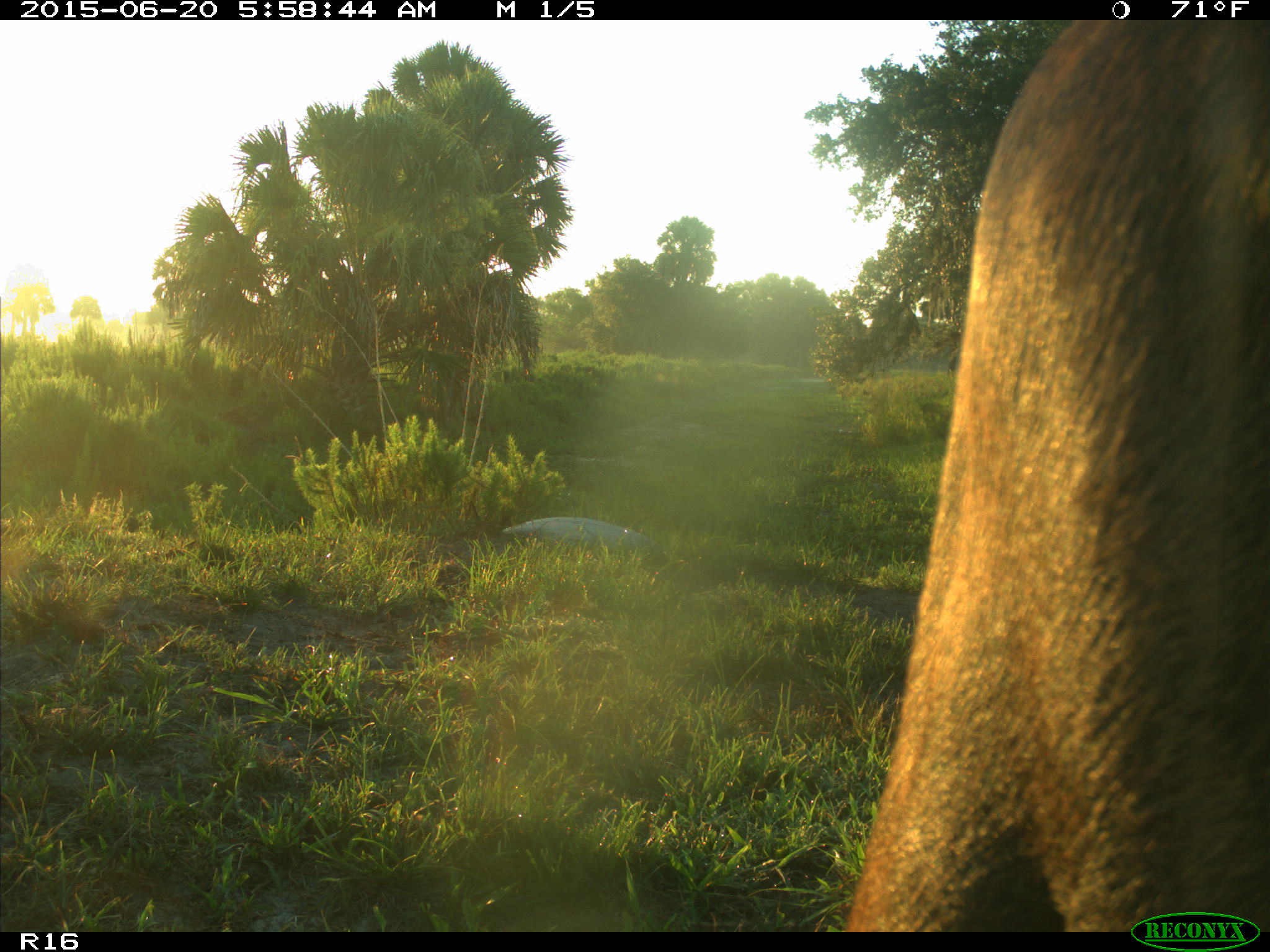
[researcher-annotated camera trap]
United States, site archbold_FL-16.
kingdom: Animalia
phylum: Chordata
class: Mammalia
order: Artiodactyla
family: Bovidae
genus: Bos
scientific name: Bos taurus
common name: domestic cow